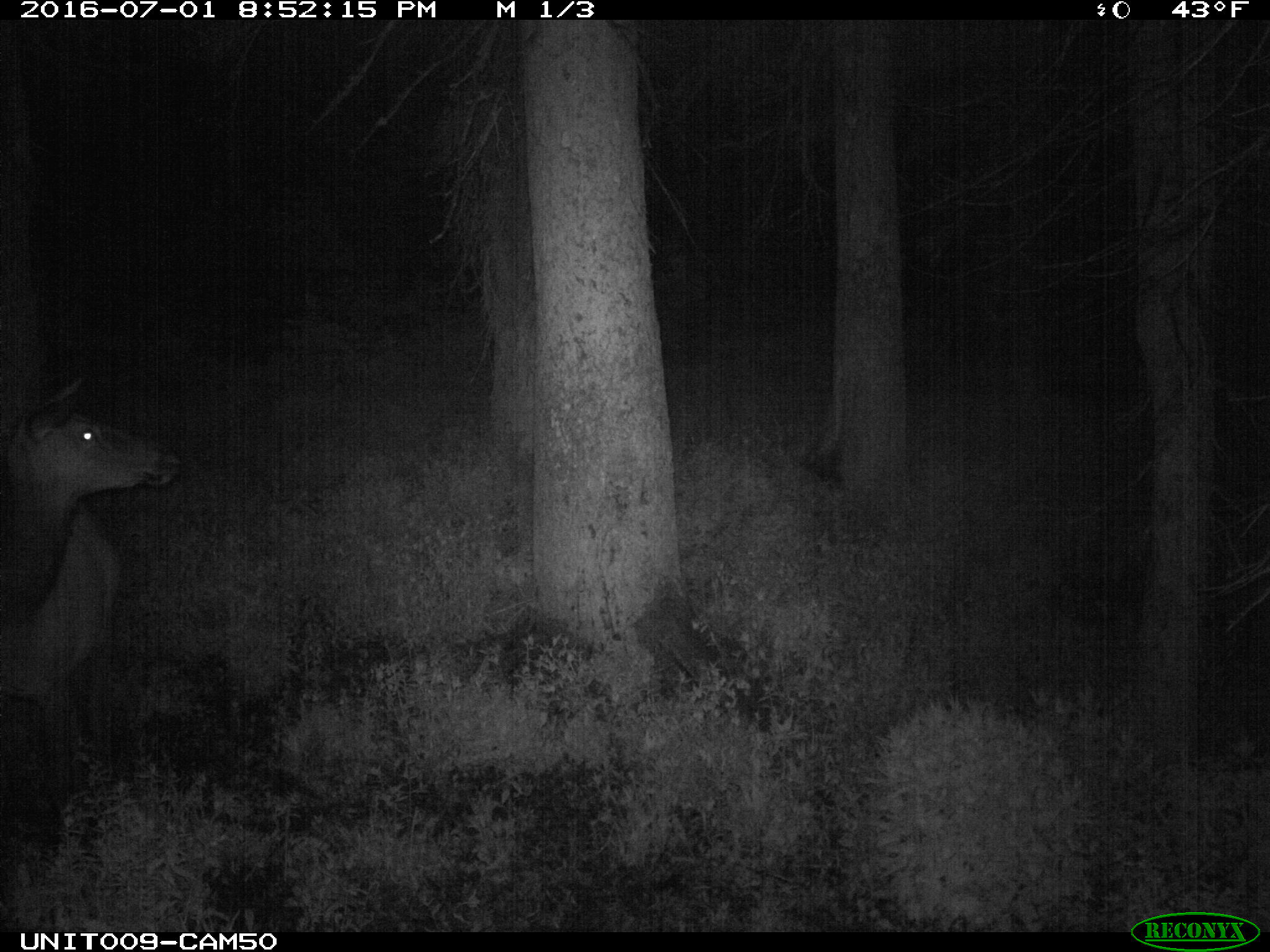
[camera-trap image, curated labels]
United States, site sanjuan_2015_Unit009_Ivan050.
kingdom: Animalia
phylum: Chordata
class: Mammalia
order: Artiodactyla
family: Cervidae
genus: Cervus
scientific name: Cervus elaphus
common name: red deer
Cervus elaphus (red deer).